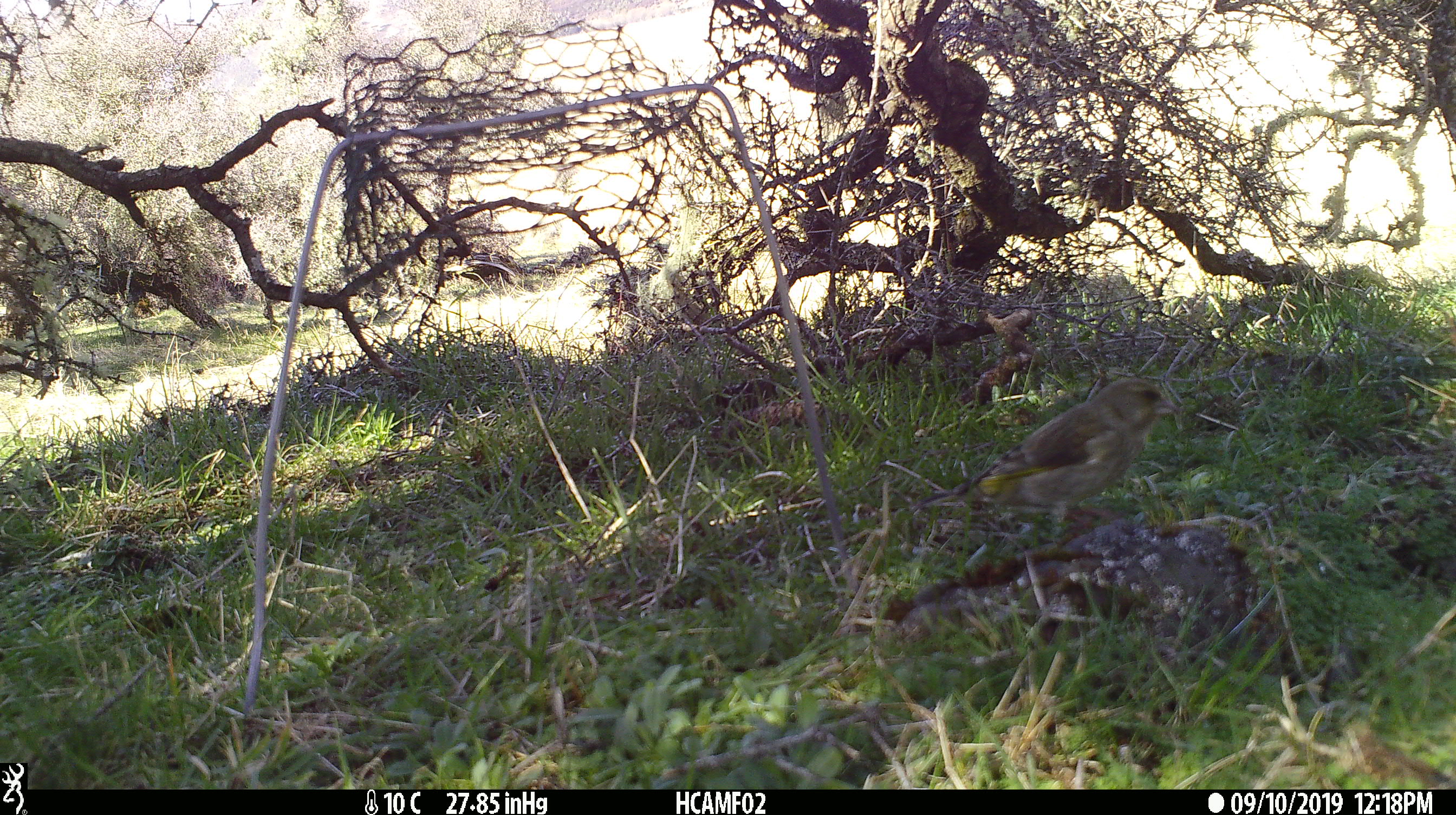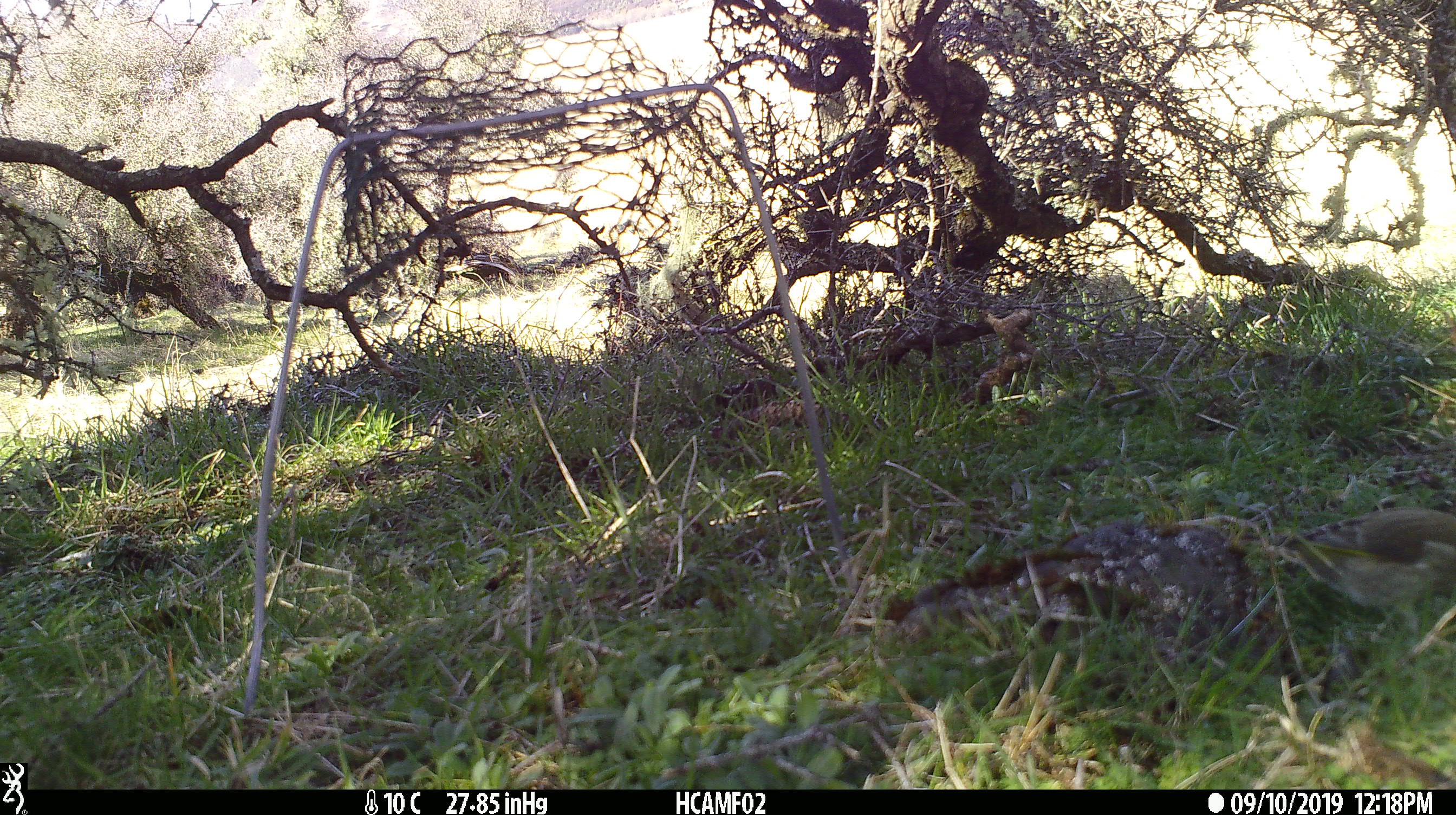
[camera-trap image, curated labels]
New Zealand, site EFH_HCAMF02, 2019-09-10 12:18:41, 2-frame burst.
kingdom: Animalia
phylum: Chordata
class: Aves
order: Passeriformes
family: Fringillidae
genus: Chloris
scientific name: Chloris chloris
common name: greenfinch